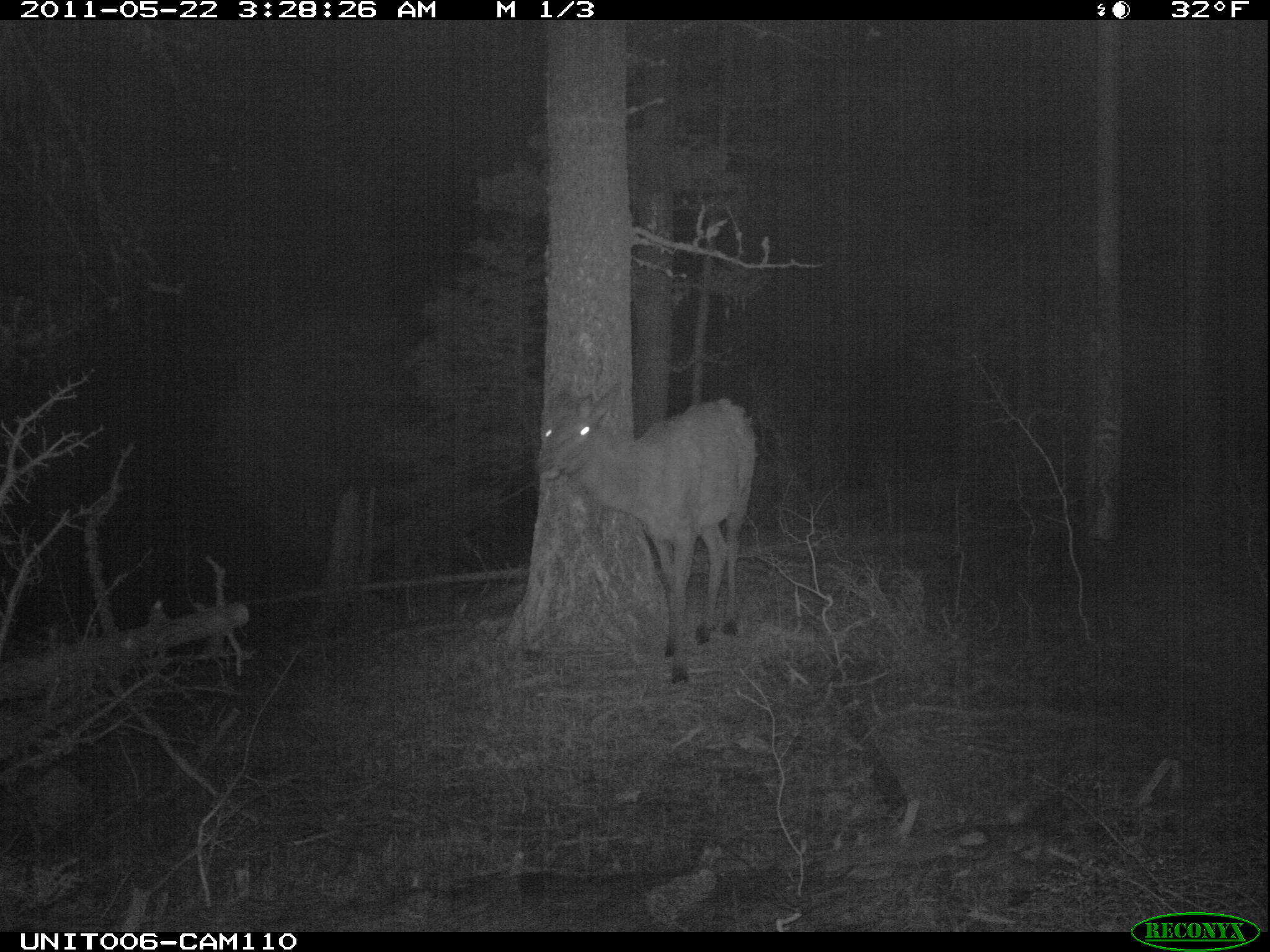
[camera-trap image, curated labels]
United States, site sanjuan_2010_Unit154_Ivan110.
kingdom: Animalia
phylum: Chordata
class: Mammalia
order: Artiodactyla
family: Cervidae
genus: Cervus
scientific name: Cervus elaphus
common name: red deer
Cervus elaphus (red deer).